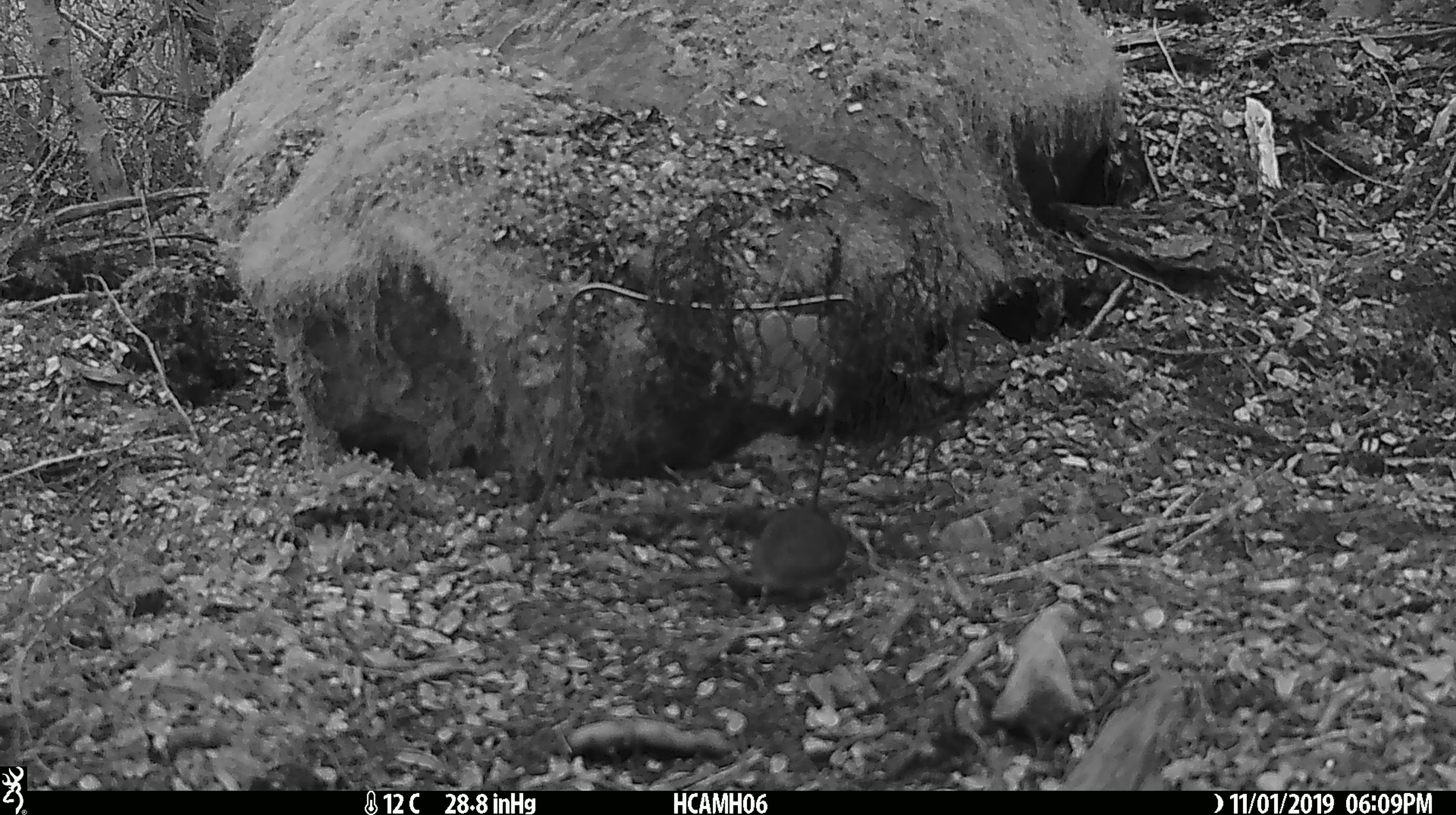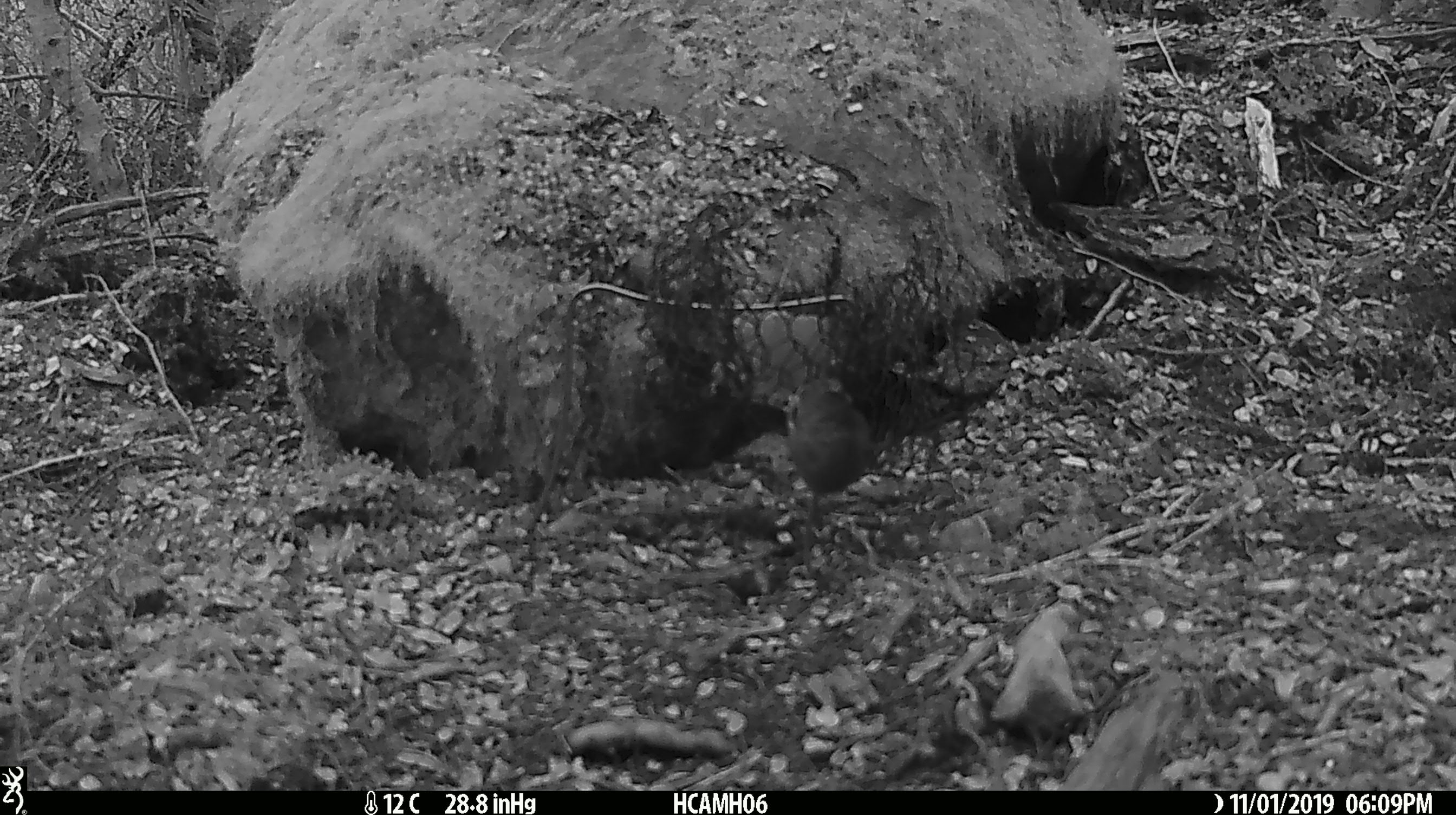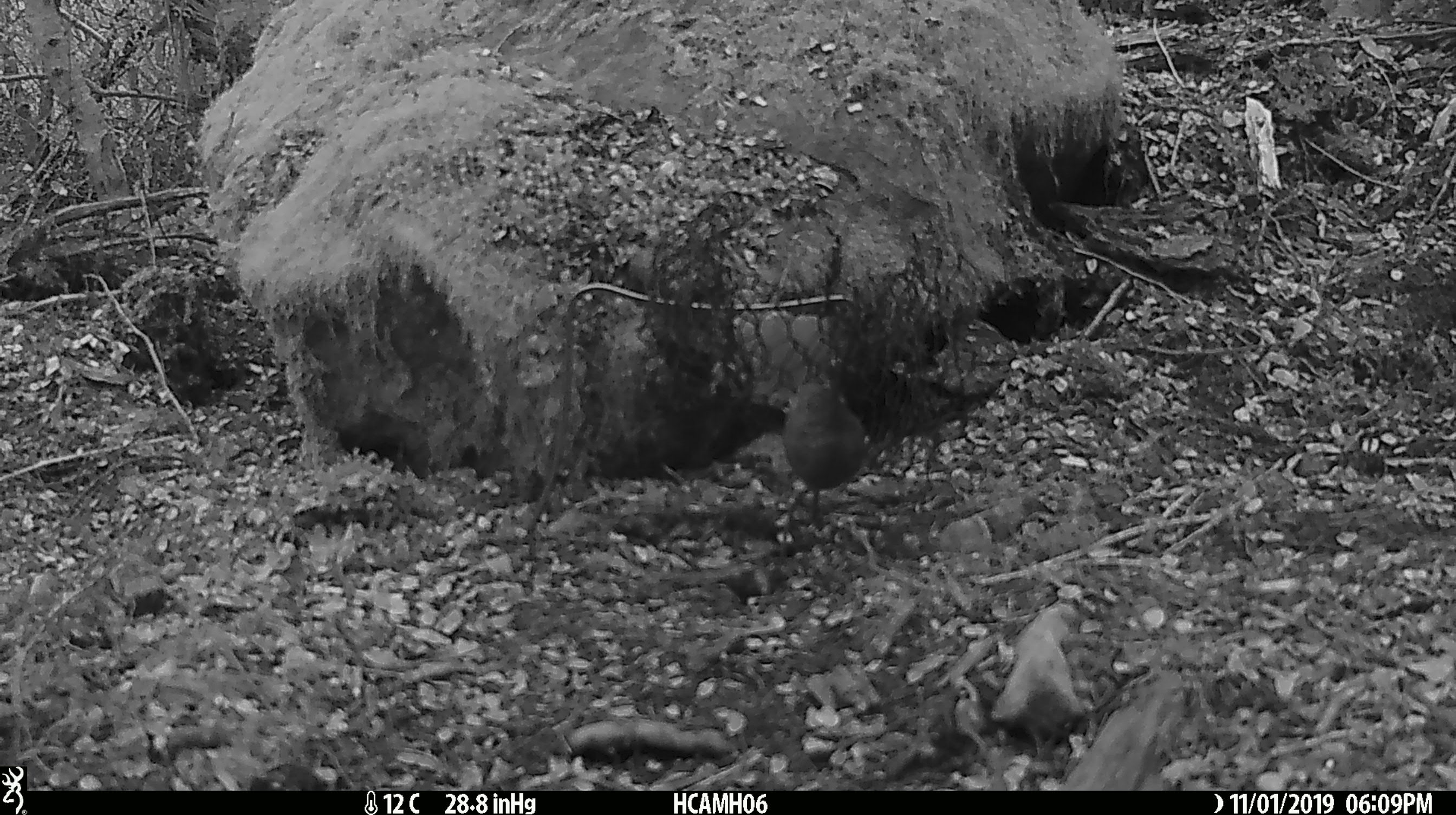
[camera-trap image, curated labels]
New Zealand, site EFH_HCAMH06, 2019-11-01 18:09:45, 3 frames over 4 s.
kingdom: Animalia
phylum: Chordata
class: Mammalia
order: Rodentia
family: Muridae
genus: Mus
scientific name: Mus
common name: mouse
Mouse (Mus).